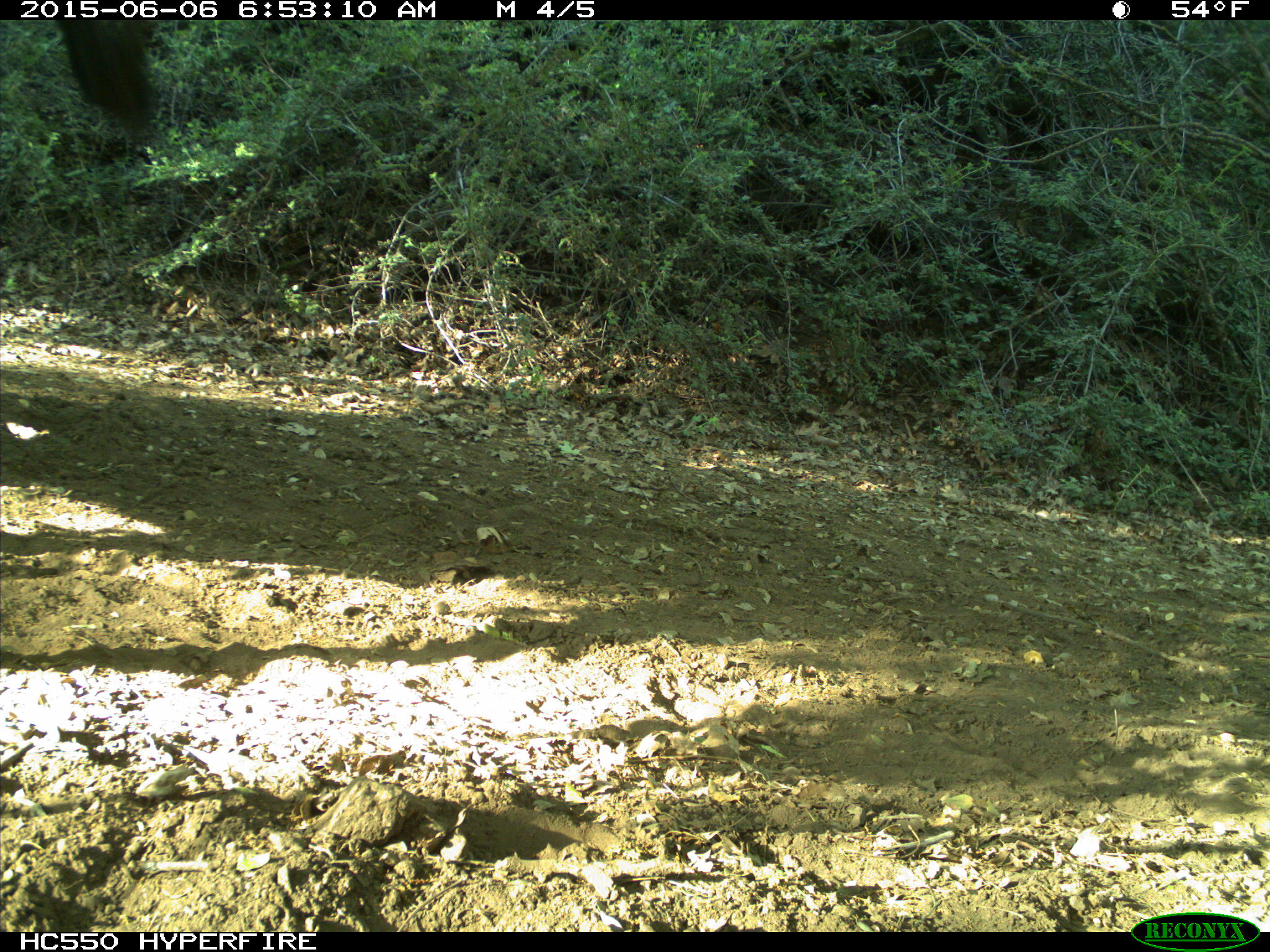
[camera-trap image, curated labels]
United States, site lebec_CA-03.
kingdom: Animalia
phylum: Chordata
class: Mammalia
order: Artiodactyla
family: Bovidae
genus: Bos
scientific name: Bos taurus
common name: domestic cow